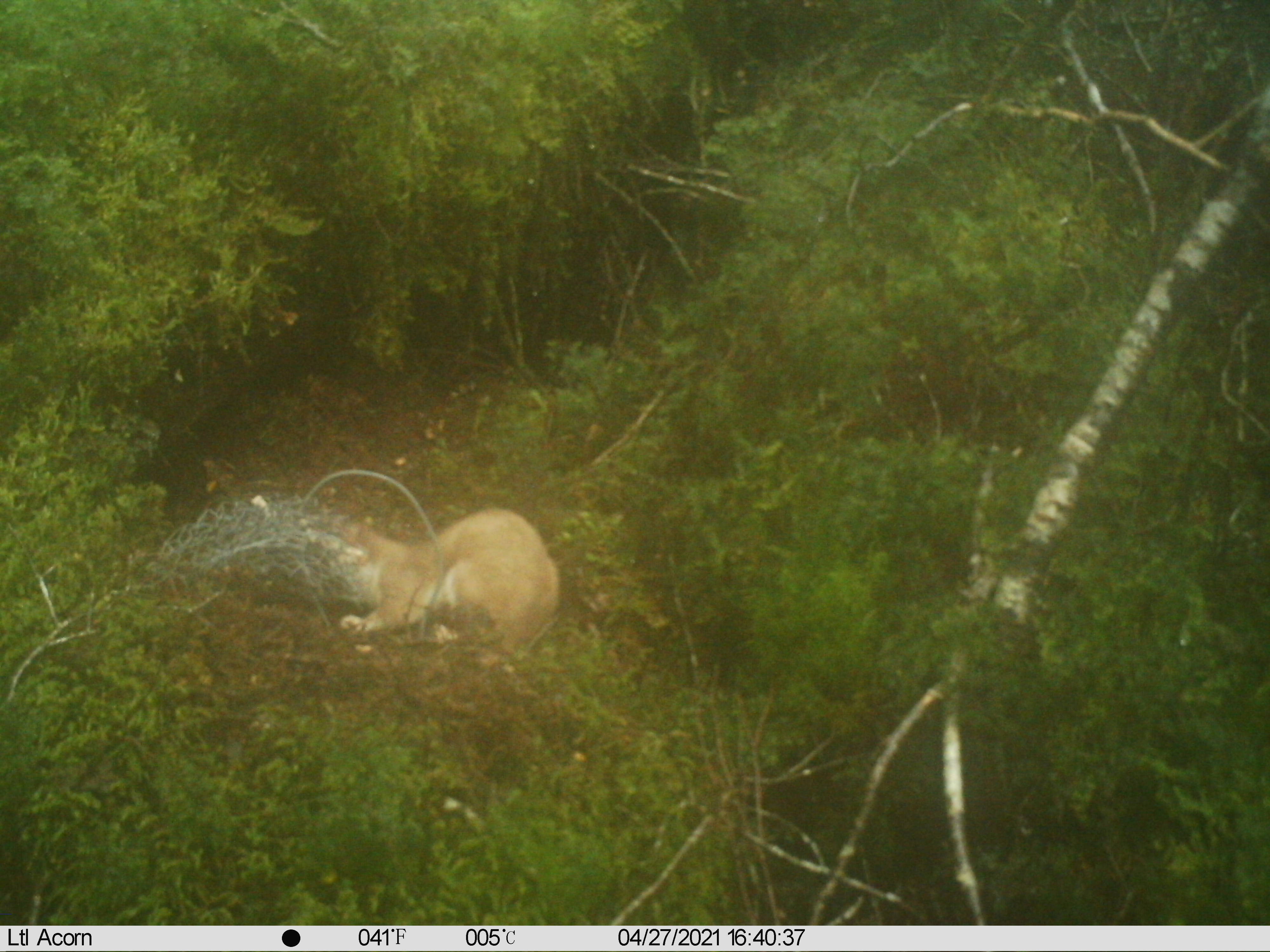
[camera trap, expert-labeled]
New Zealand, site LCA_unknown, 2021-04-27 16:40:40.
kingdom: Animalia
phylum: Chordata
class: Mammalia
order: Carnivora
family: Mustelidae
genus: Mustela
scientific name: Mustela erminea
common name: stoat